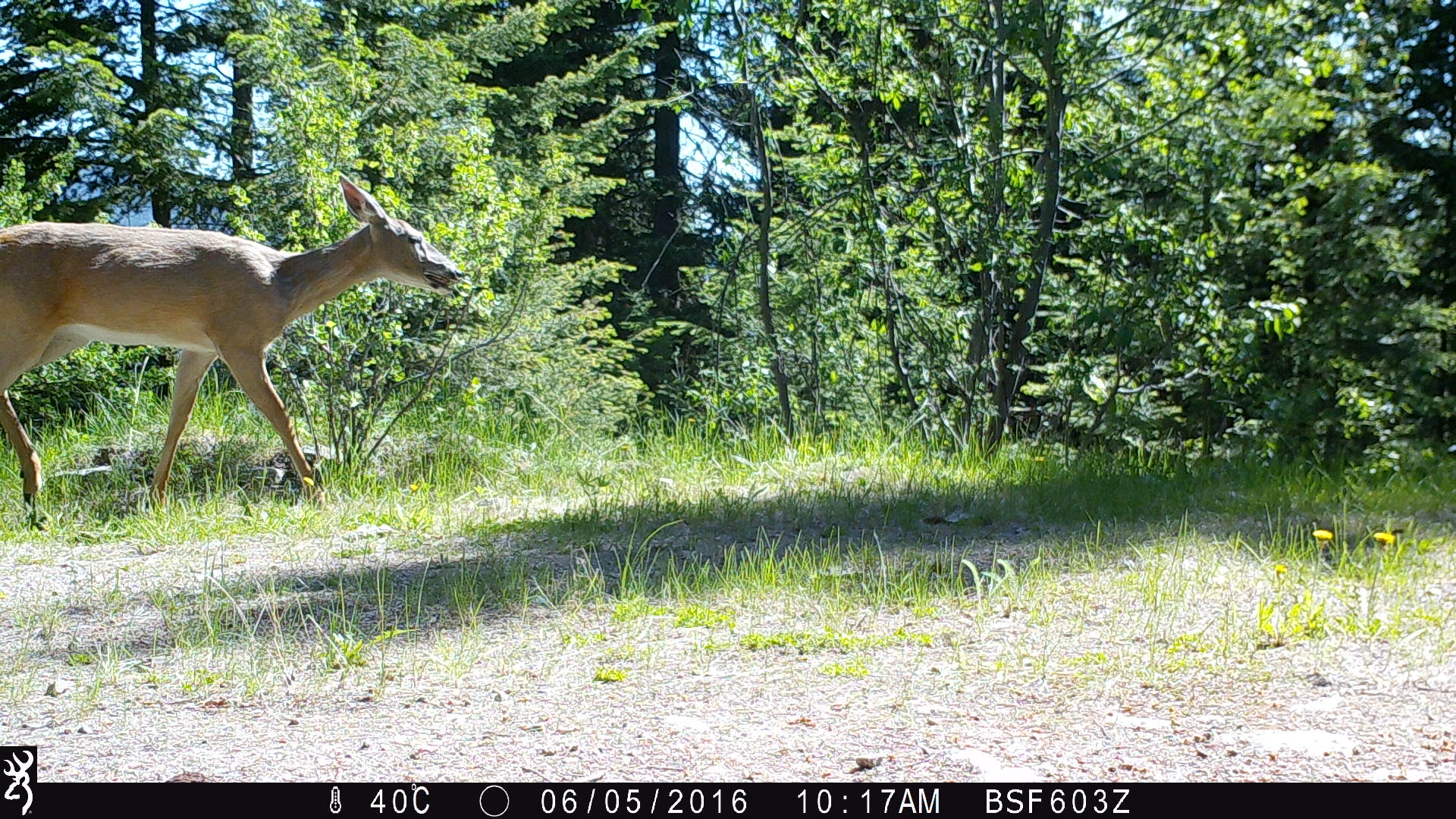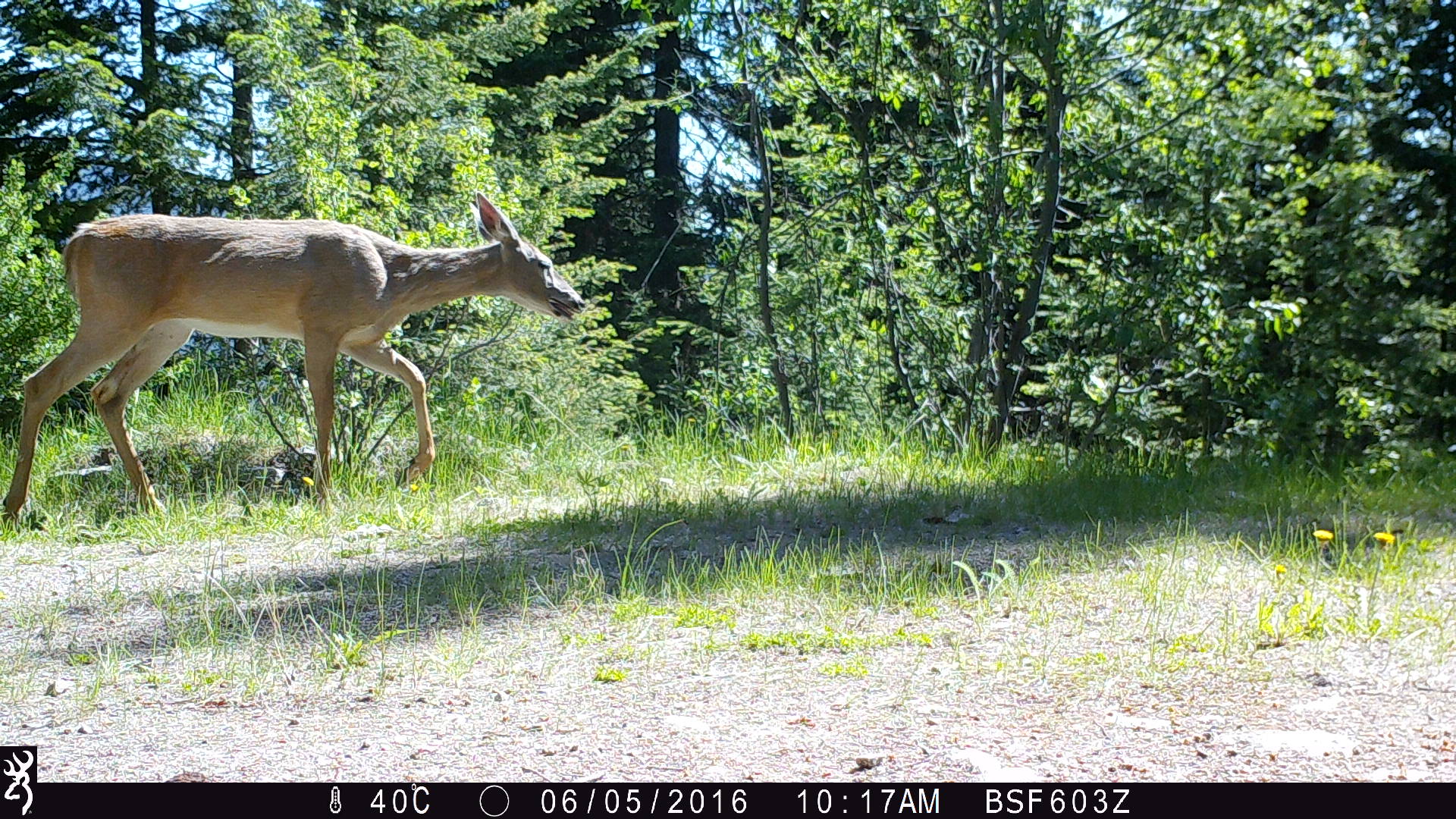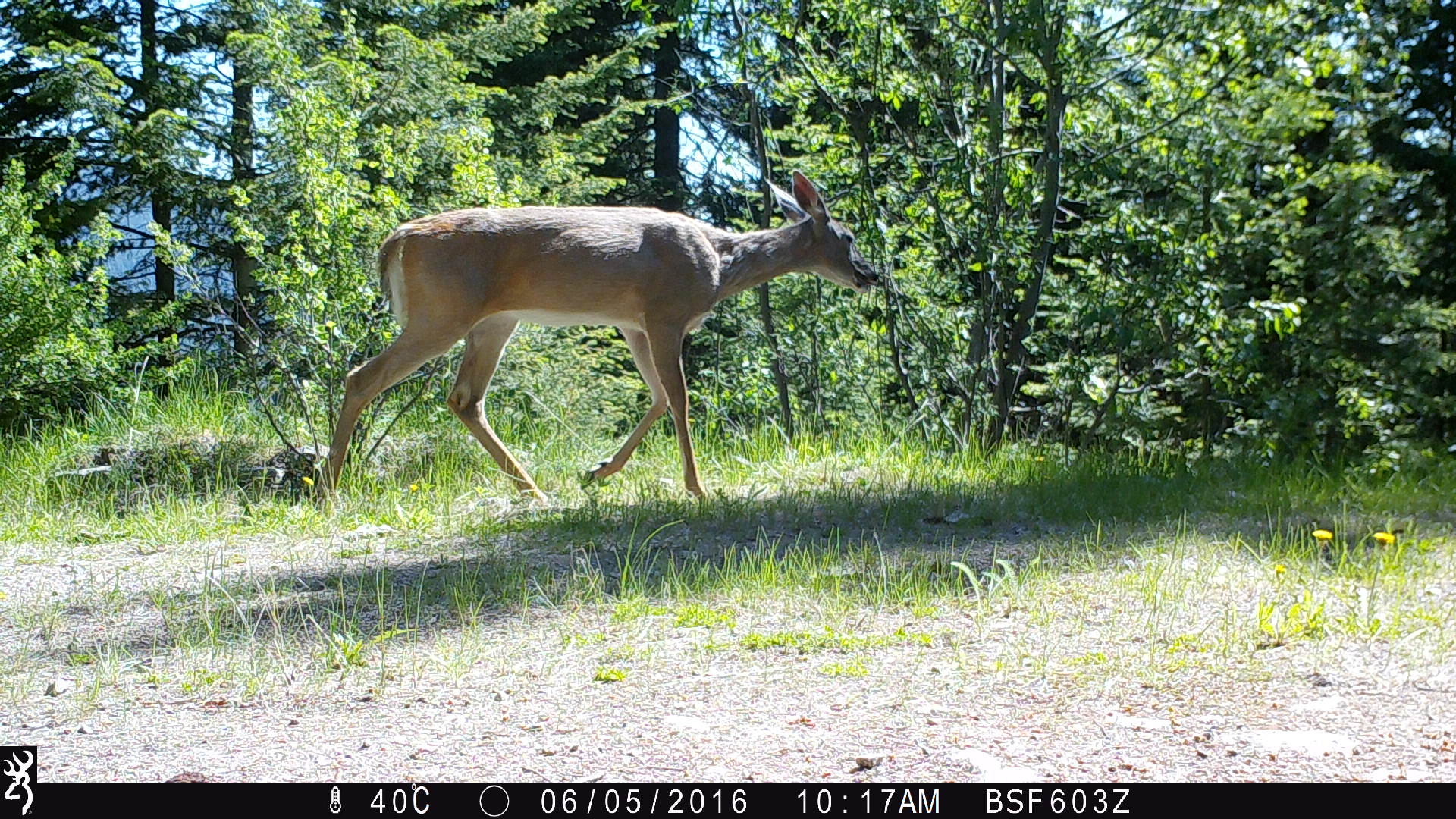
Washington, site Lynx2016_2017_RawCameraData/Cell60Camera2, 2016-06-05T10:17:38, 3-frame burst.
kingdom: Animalia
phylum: Chordata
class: Mammalia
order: Artiodactyla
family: Cervidae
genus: Odocoileus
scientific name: Odocoileus virginianus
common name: white-tailed deer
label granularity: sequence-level